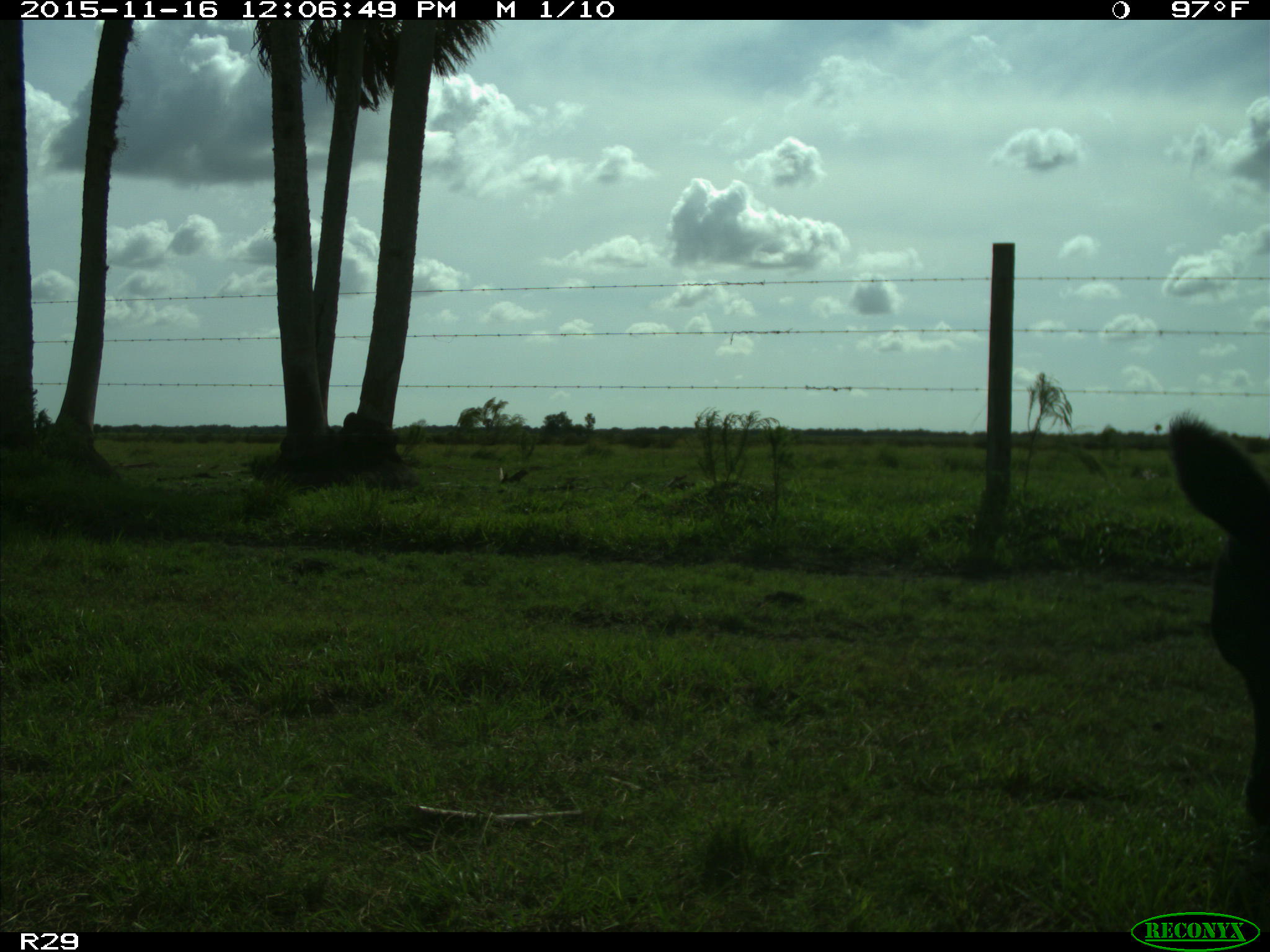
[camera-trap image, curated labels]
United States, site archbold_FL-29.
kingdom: Animalia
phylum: Chordata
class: Mammalia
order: Artiodactyla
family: Bovidae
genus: Bos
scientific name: Bos taurus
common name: domestic cow